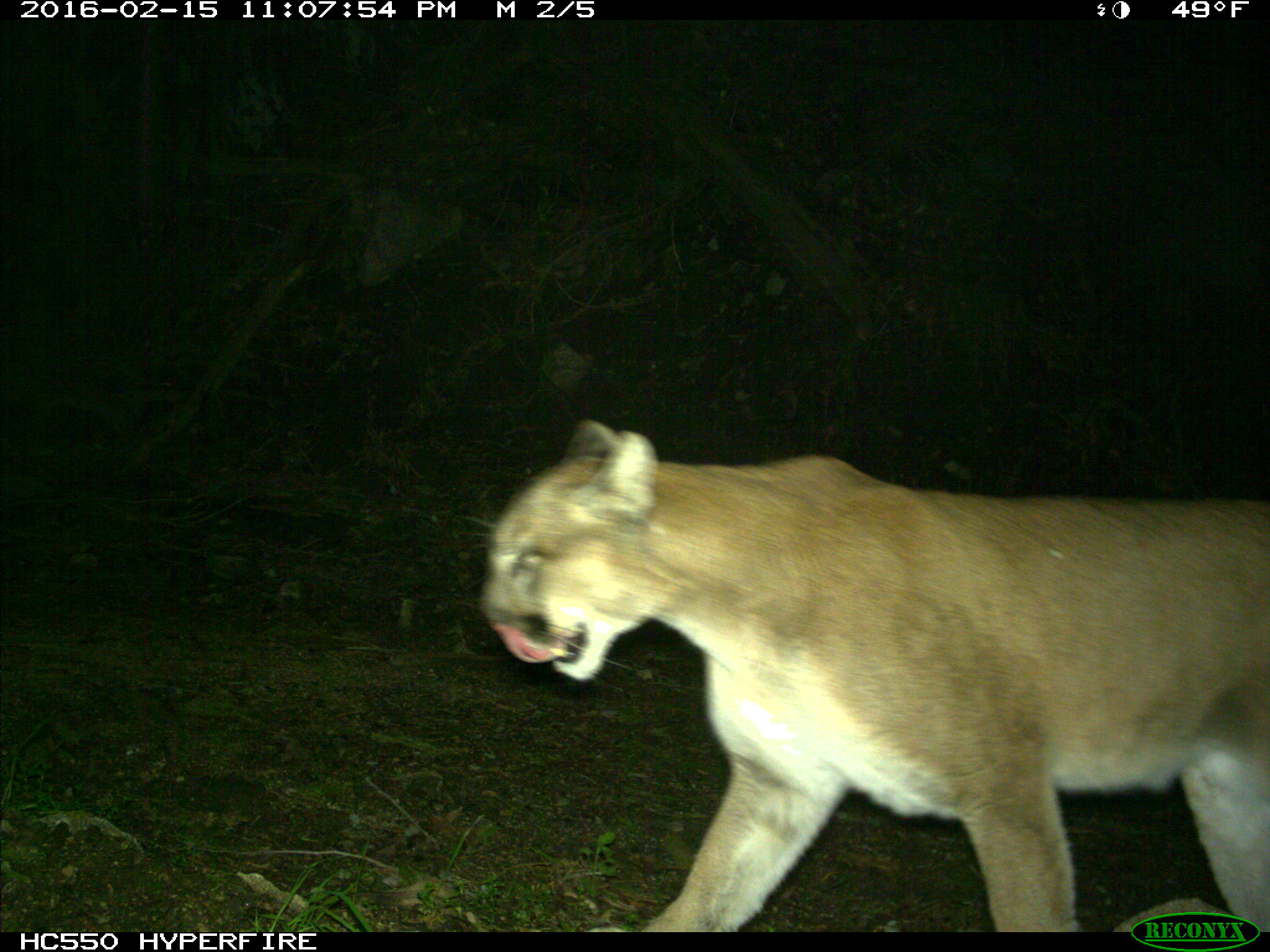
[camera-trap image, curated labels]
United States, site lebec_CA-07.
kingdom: Animalia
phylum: Chordata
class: Mammalia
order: Carnivora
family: Felidae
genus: Puma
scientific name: Puma concolor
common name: mountain lion